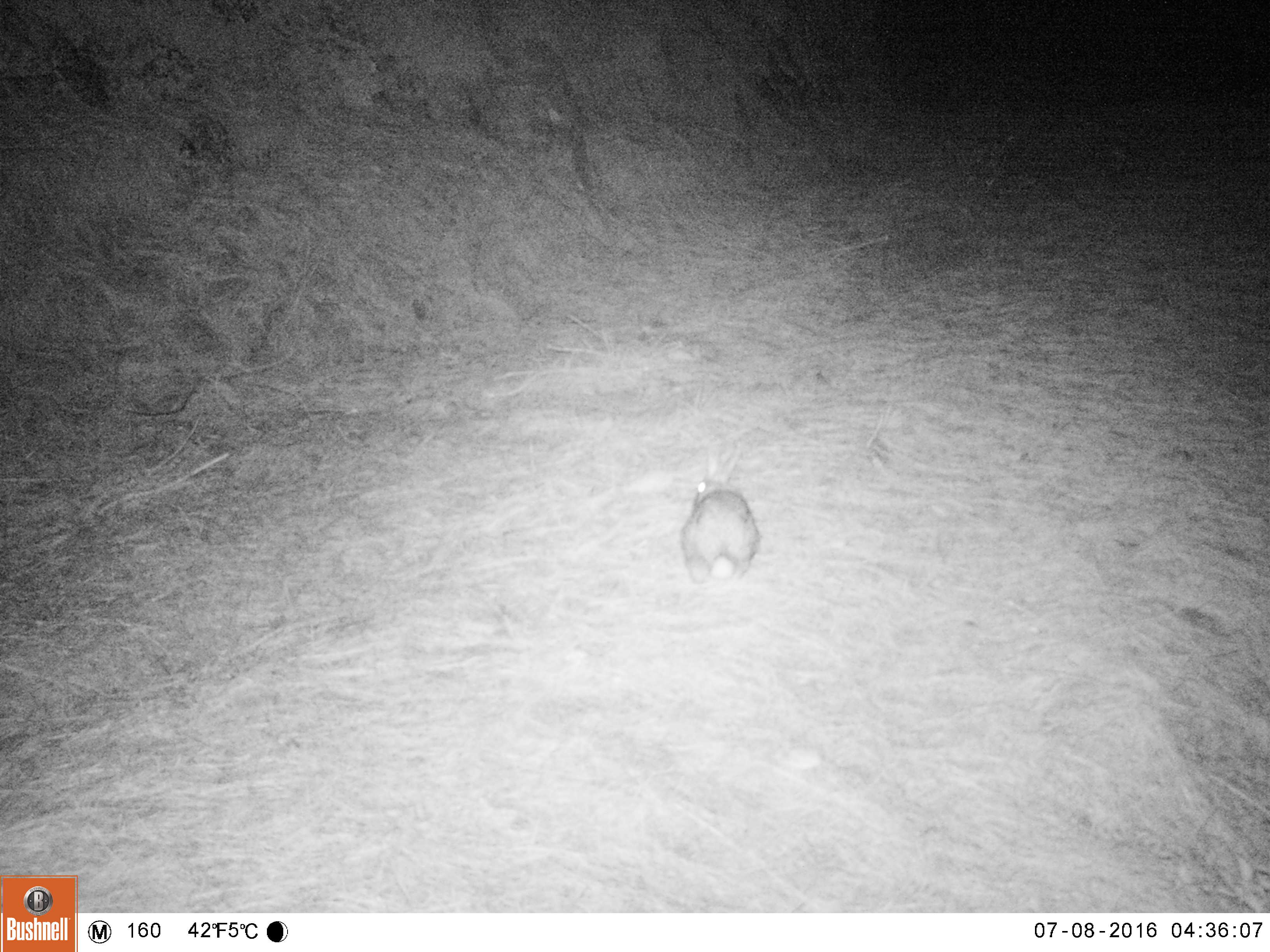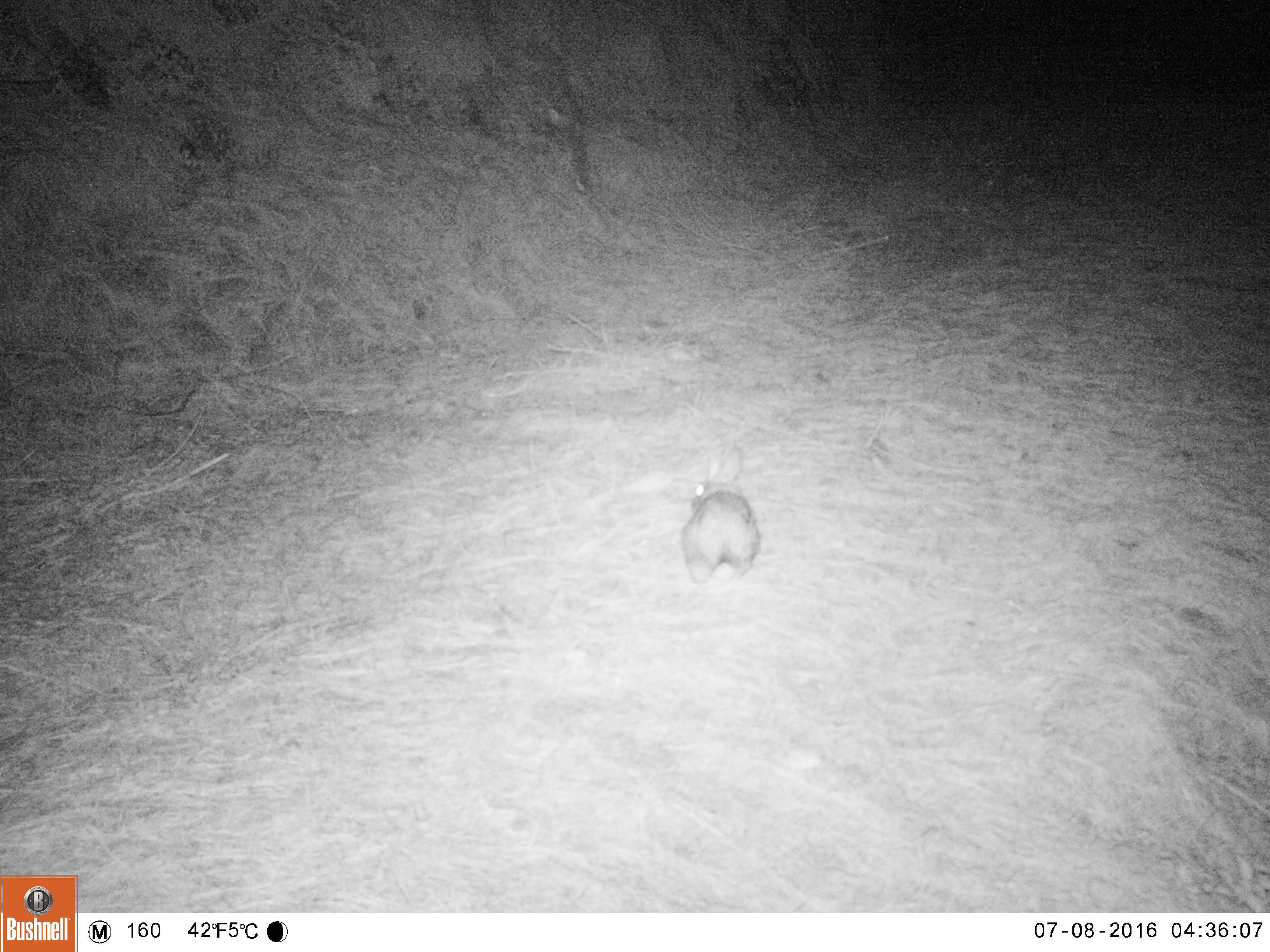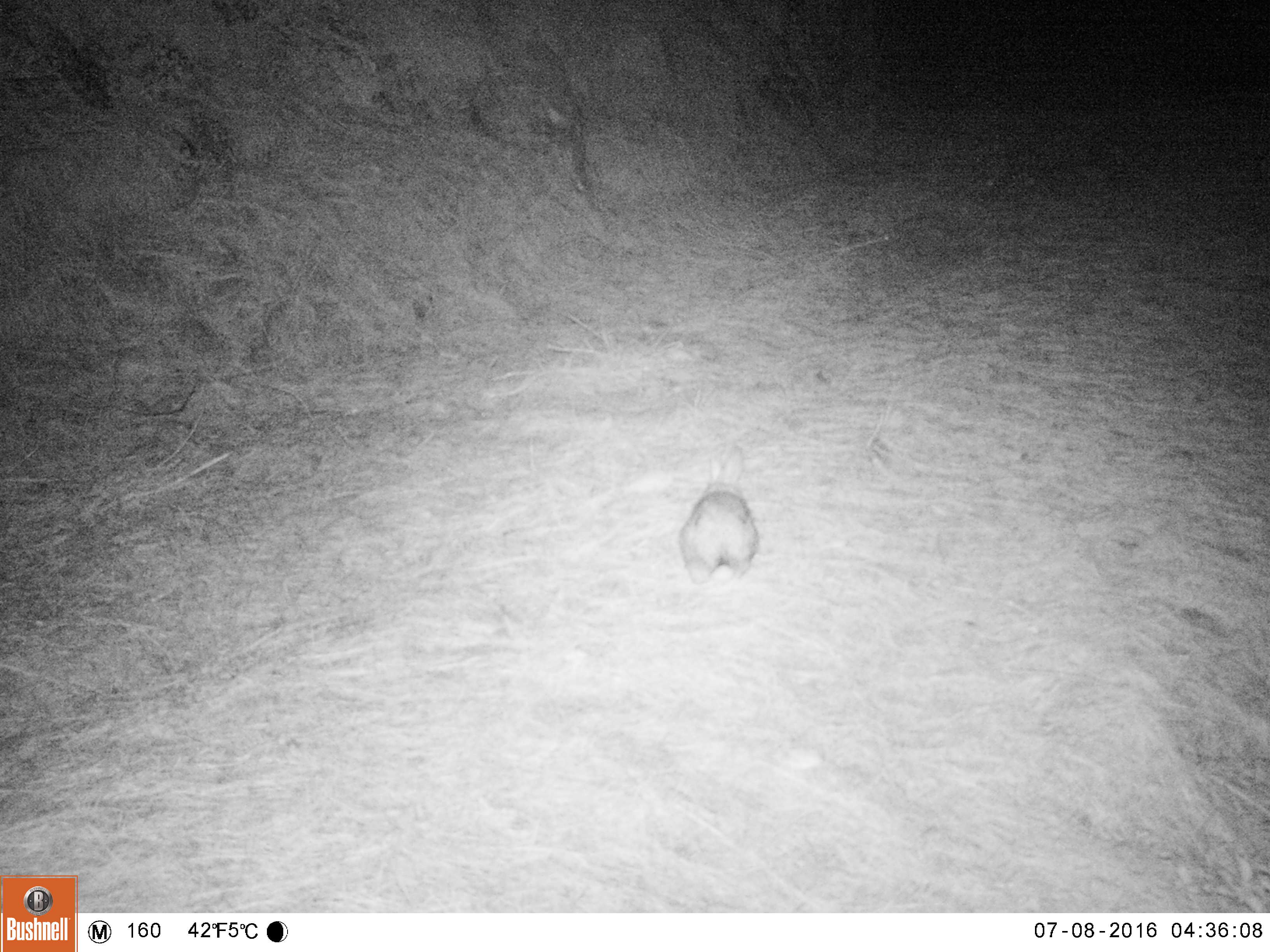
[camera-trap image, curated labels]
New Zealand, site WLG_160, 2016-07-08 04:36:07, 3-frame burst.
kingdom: Animalia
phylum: Chordata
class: Mammalia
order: Lagomorpha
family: Leporidae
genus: Oryctolagus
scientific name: Oryctolagus cuniculus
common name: european rabbit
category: rabbit